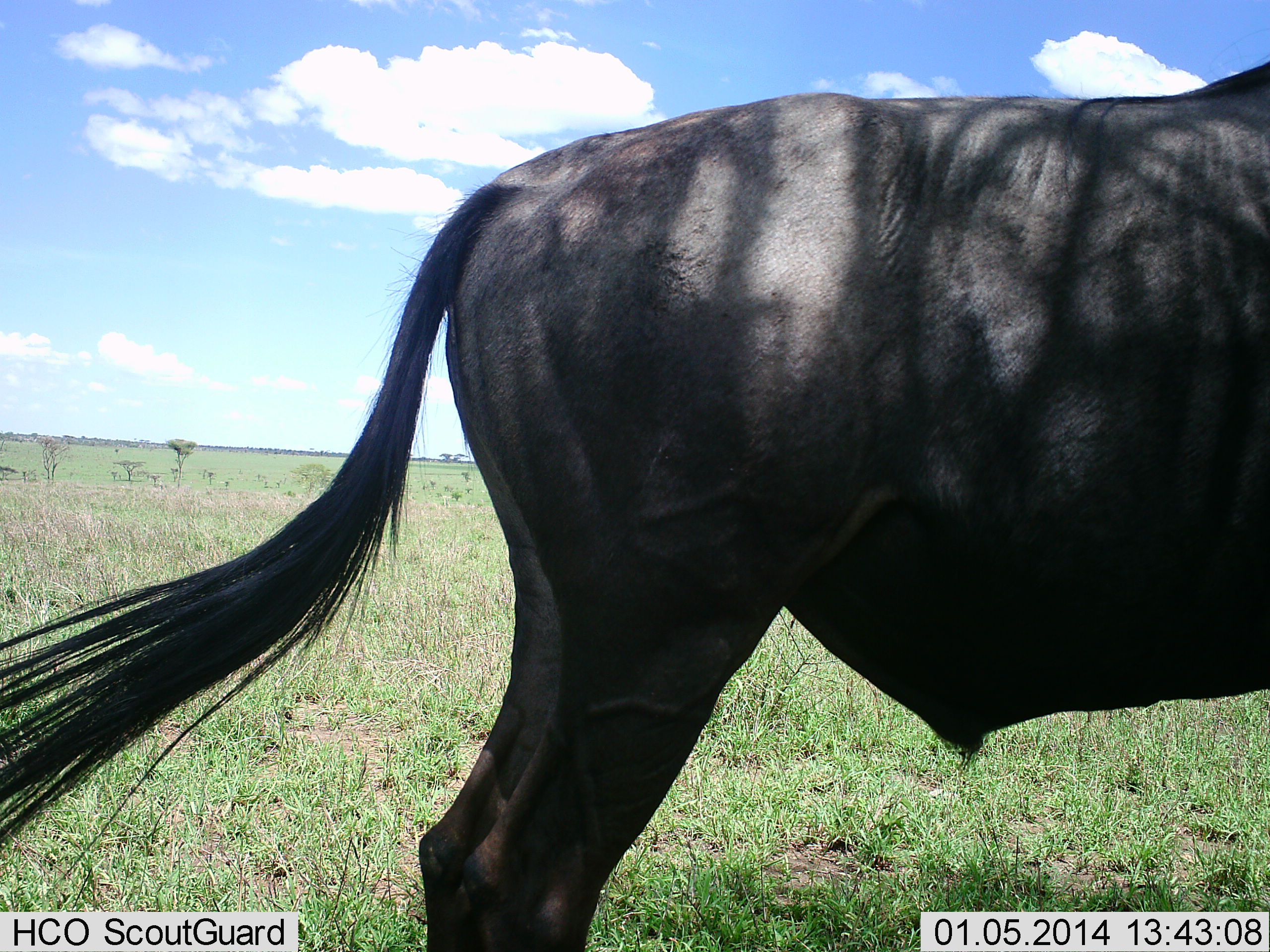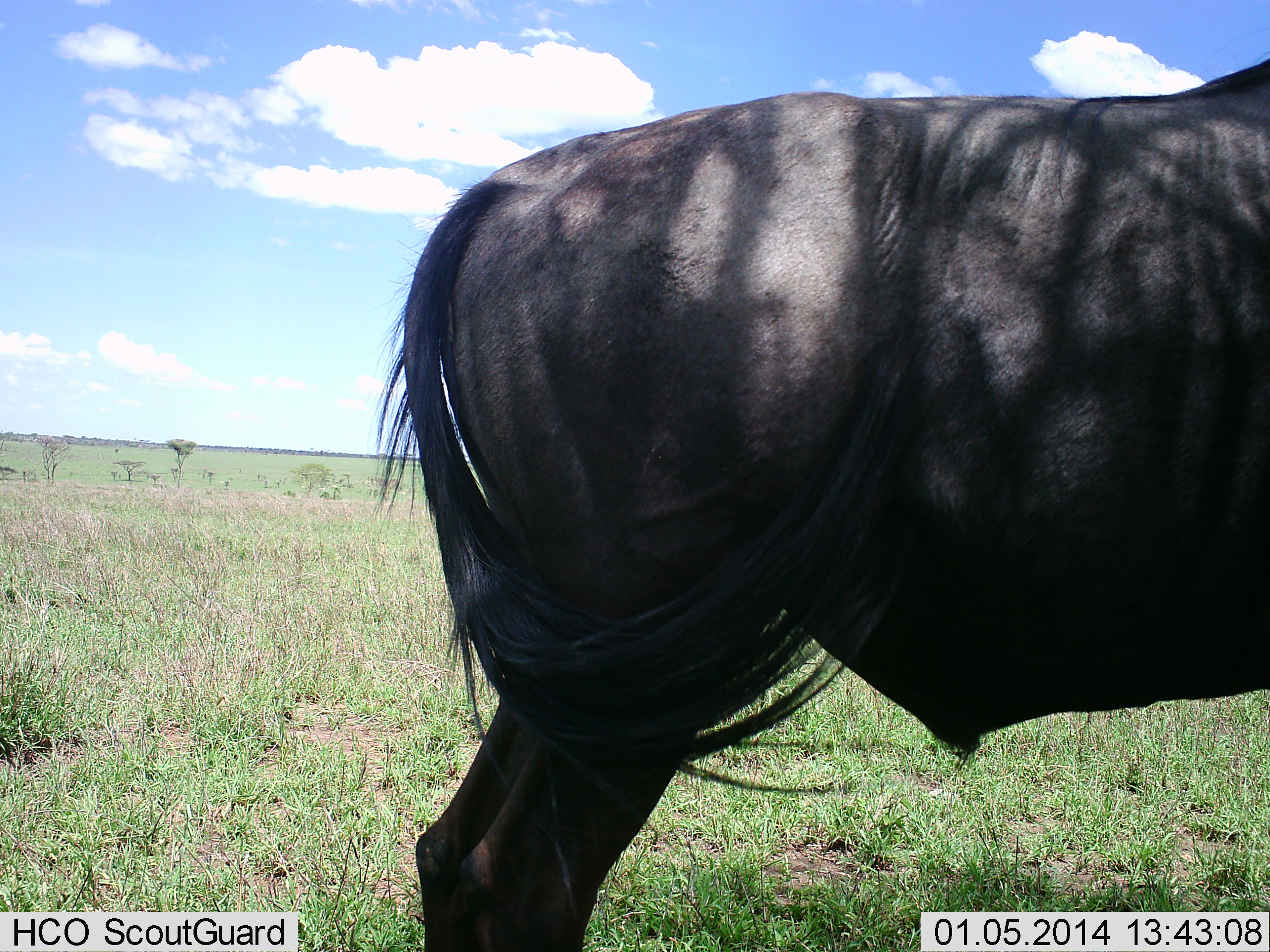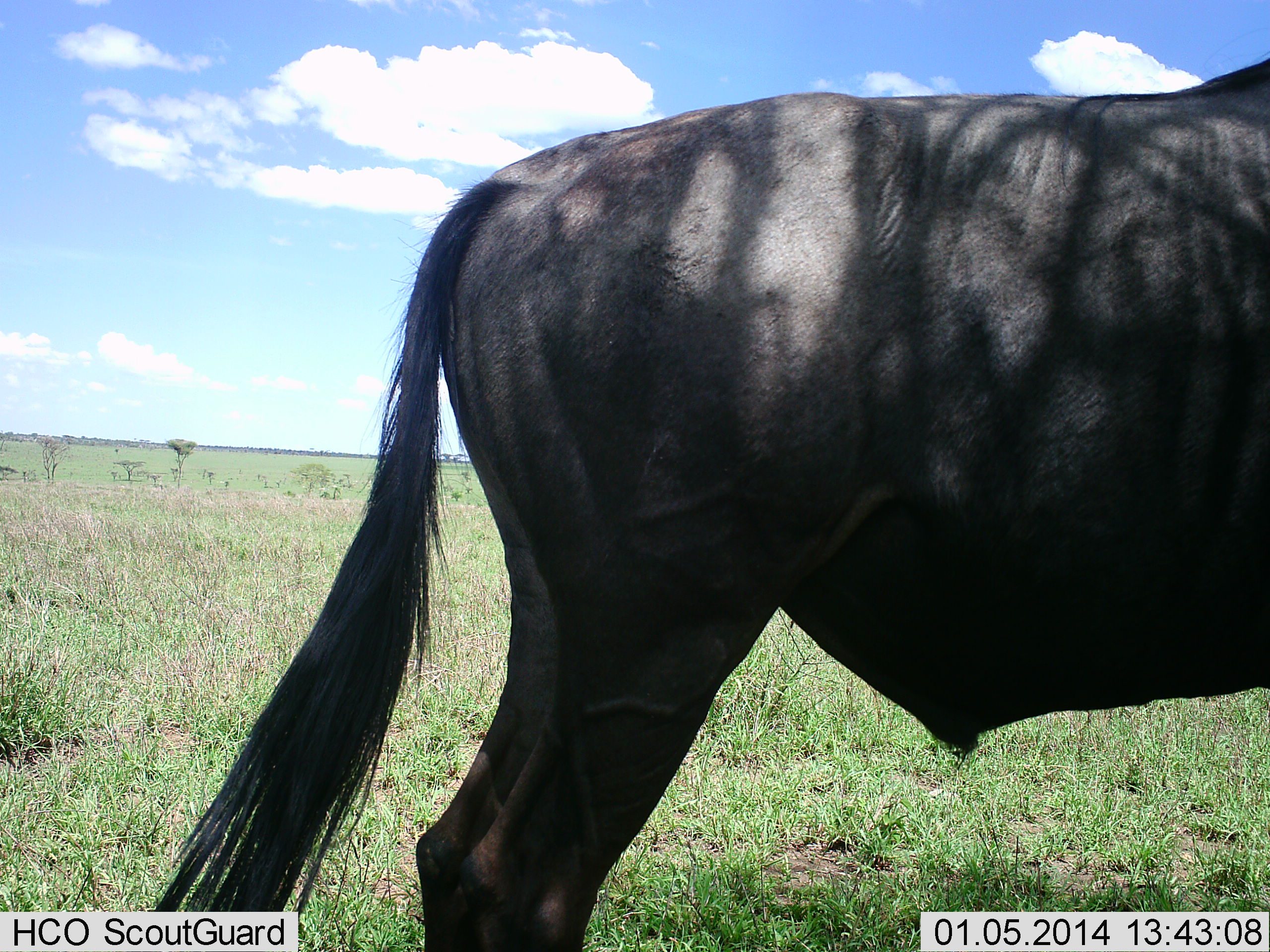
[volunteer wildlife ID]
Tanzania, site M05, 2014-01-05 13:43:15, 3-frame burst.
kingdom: Animalia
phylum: Chordata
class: Mammalia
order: Artiodactyla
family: Bovidae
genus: Connochaetes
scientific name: Connochaetes taurinus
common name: blue wildebeest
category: wildebeest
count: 1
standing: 100%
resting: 0%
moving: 0%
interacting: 0%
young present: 0%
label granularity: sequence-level